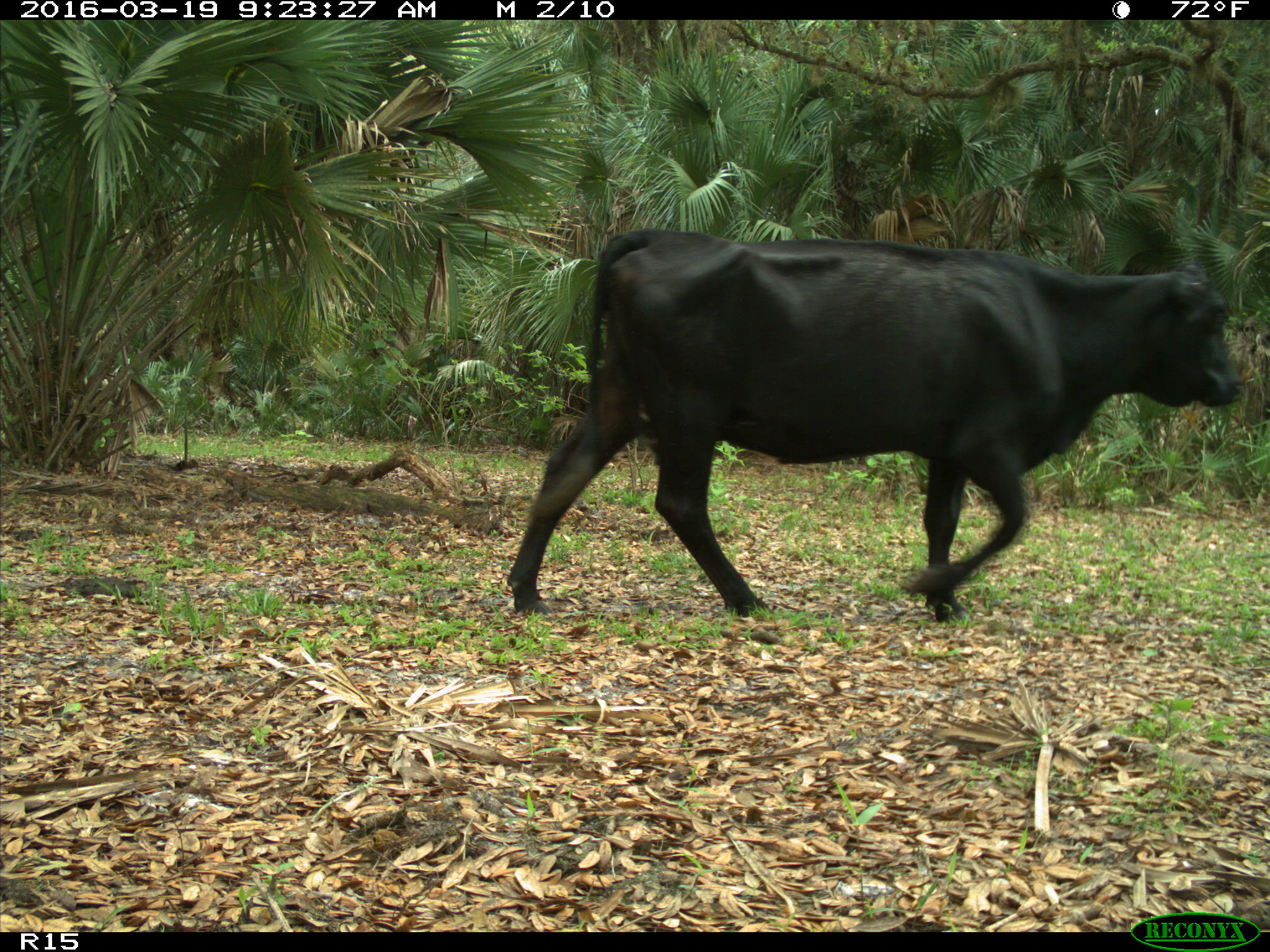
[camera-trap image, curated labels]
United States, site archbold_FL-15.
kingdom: Animalia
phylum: Chordata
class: Mammalia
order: Artiodactyla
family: Bovidae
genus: Bos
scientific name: Bos taurus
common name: domestic cow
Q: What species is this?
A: Bos taurus (domestic cow).